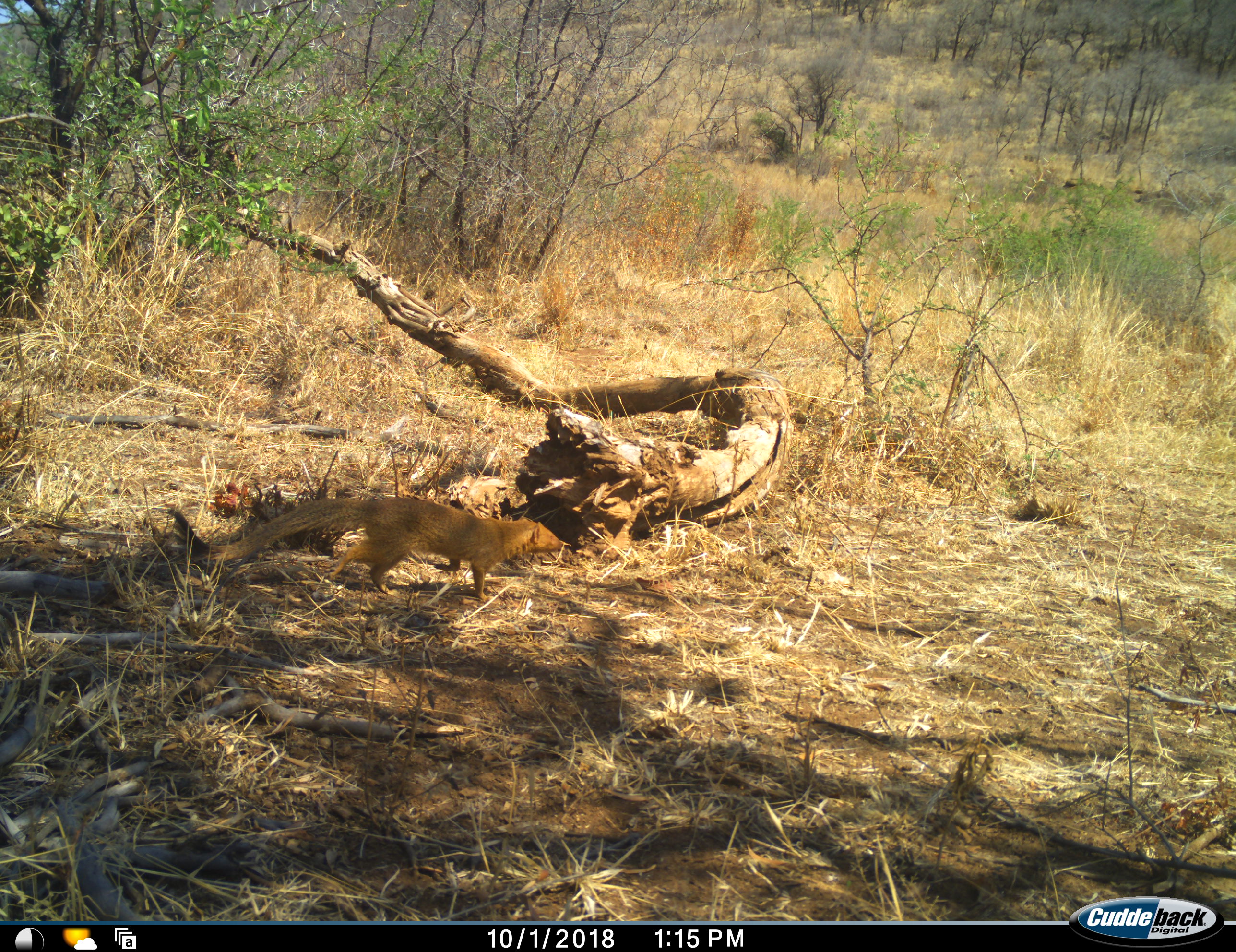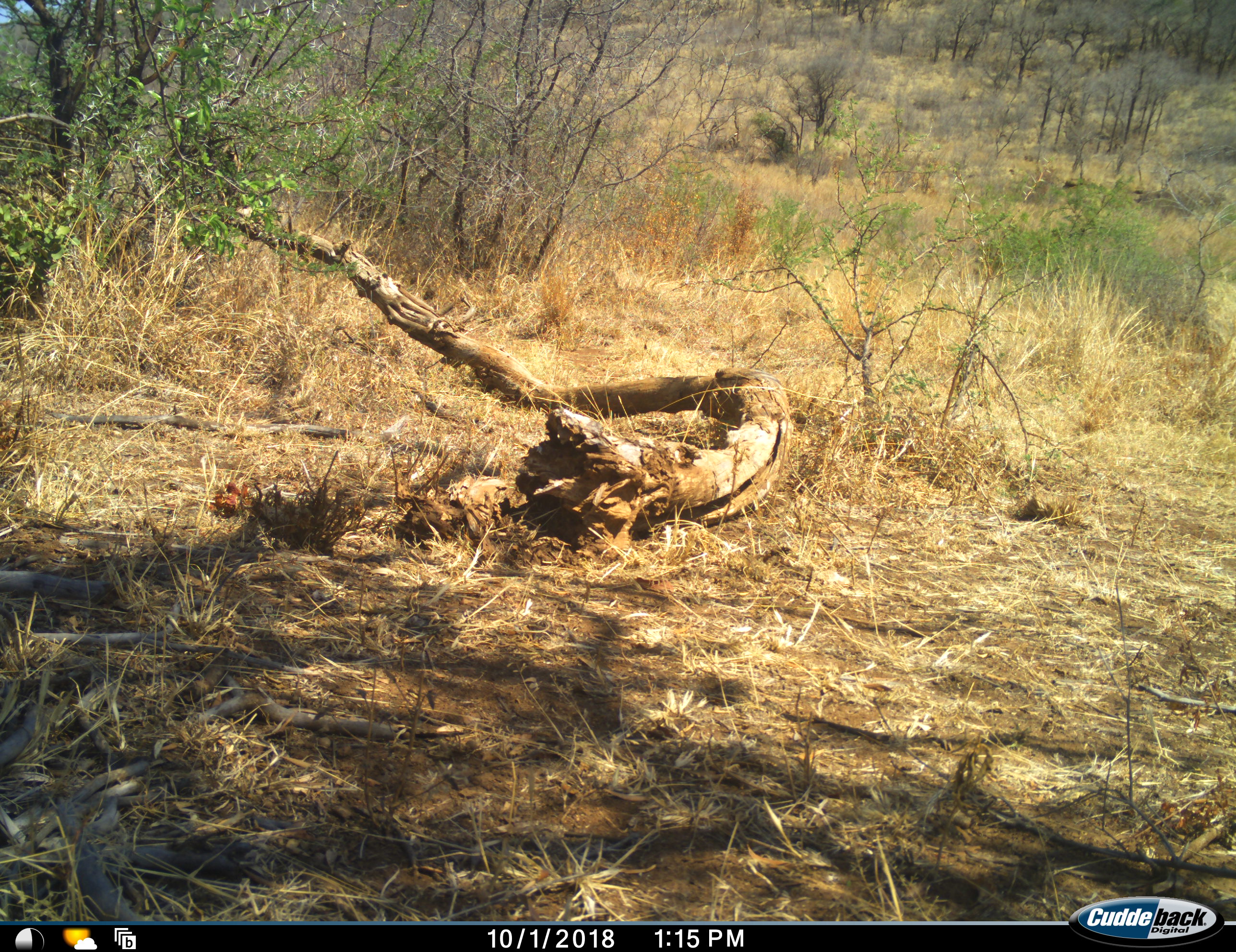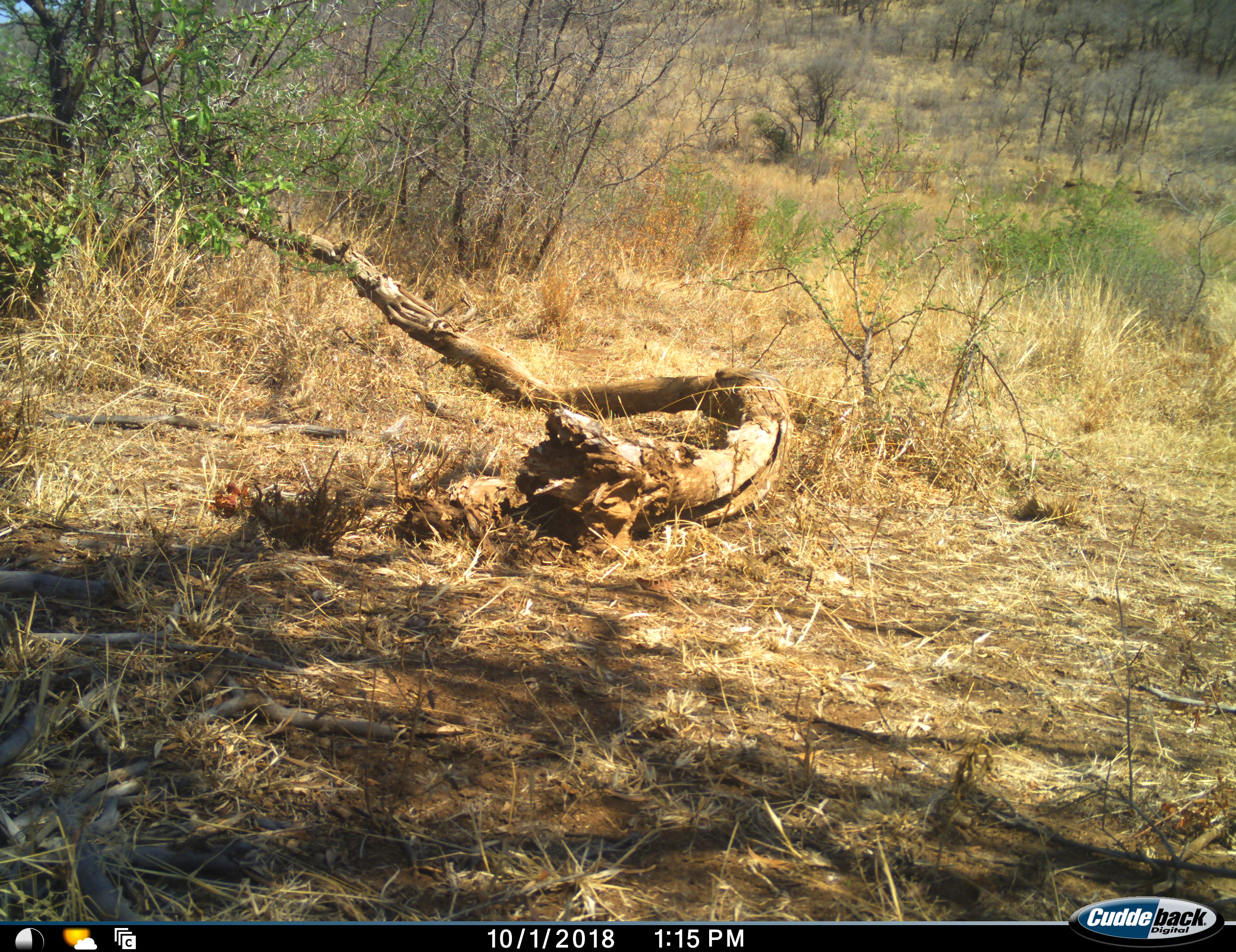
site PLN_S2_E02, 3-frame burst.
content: unidentified animal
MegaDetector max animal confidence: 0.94